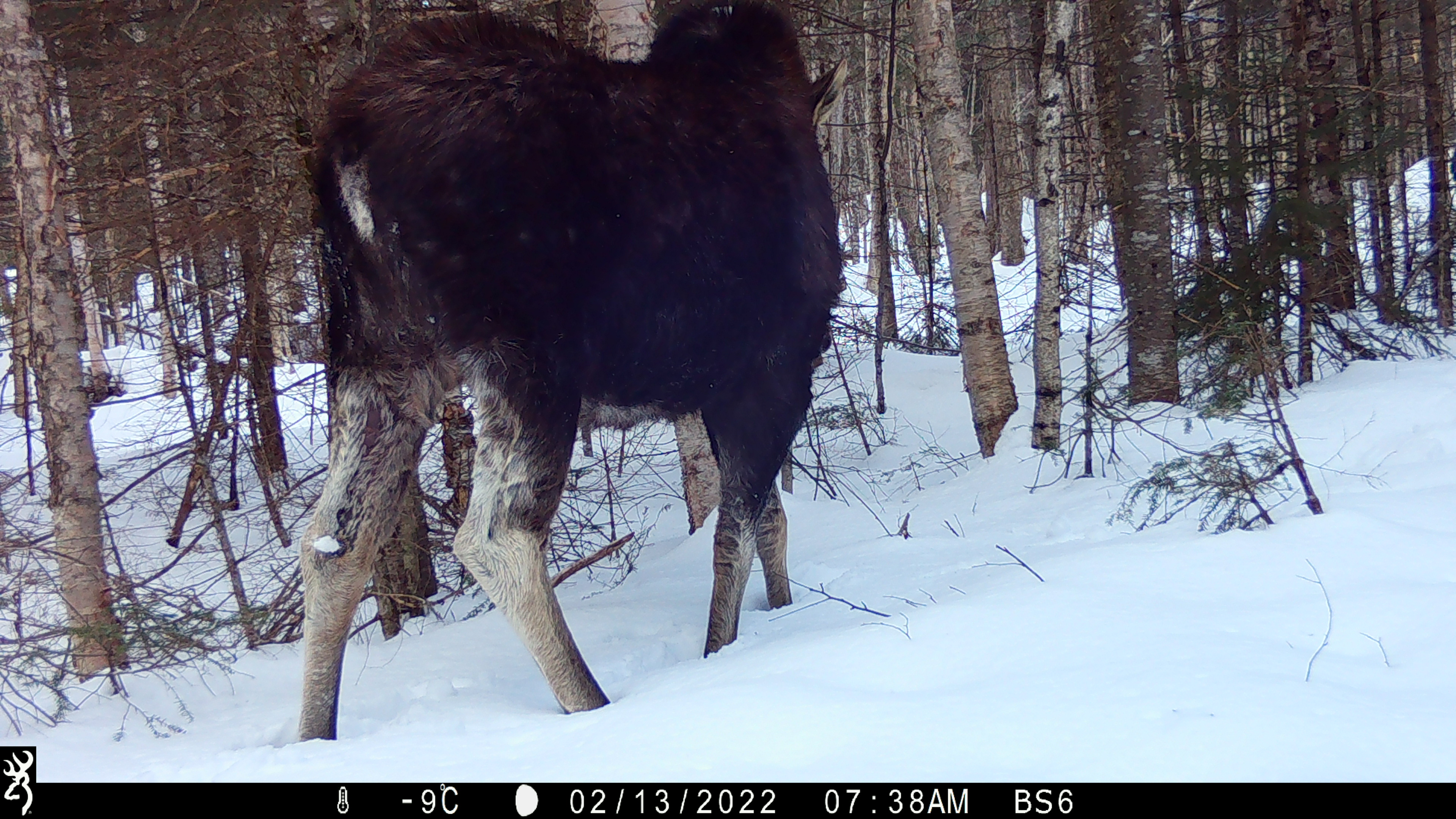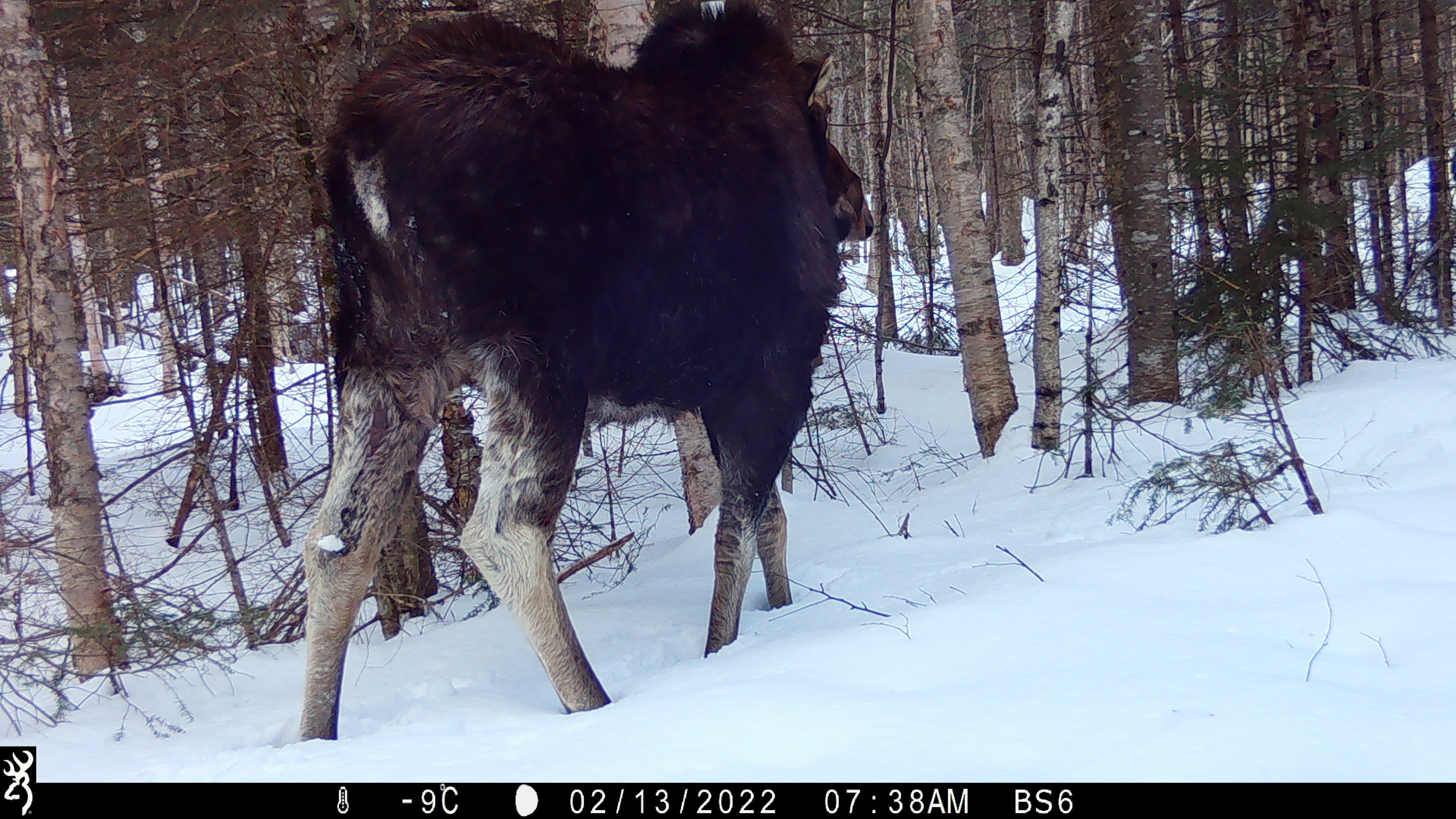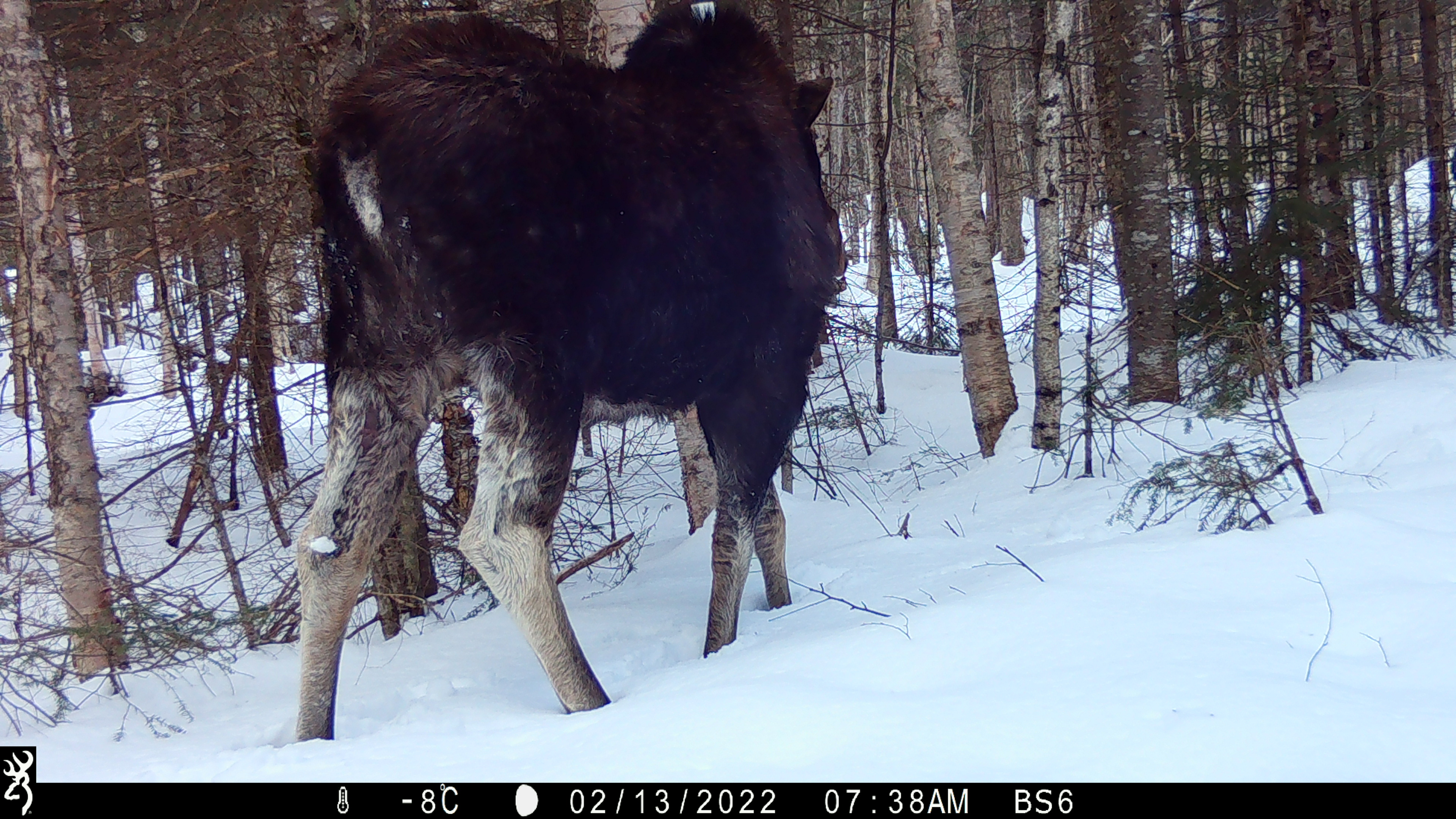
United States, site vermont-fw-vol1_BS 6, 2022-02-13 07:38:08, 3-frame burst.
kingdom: Animalia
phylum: Chordata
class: Mammalia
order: Artiodactyla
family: Cervidae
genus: Alces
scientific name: Alces alces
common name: moose